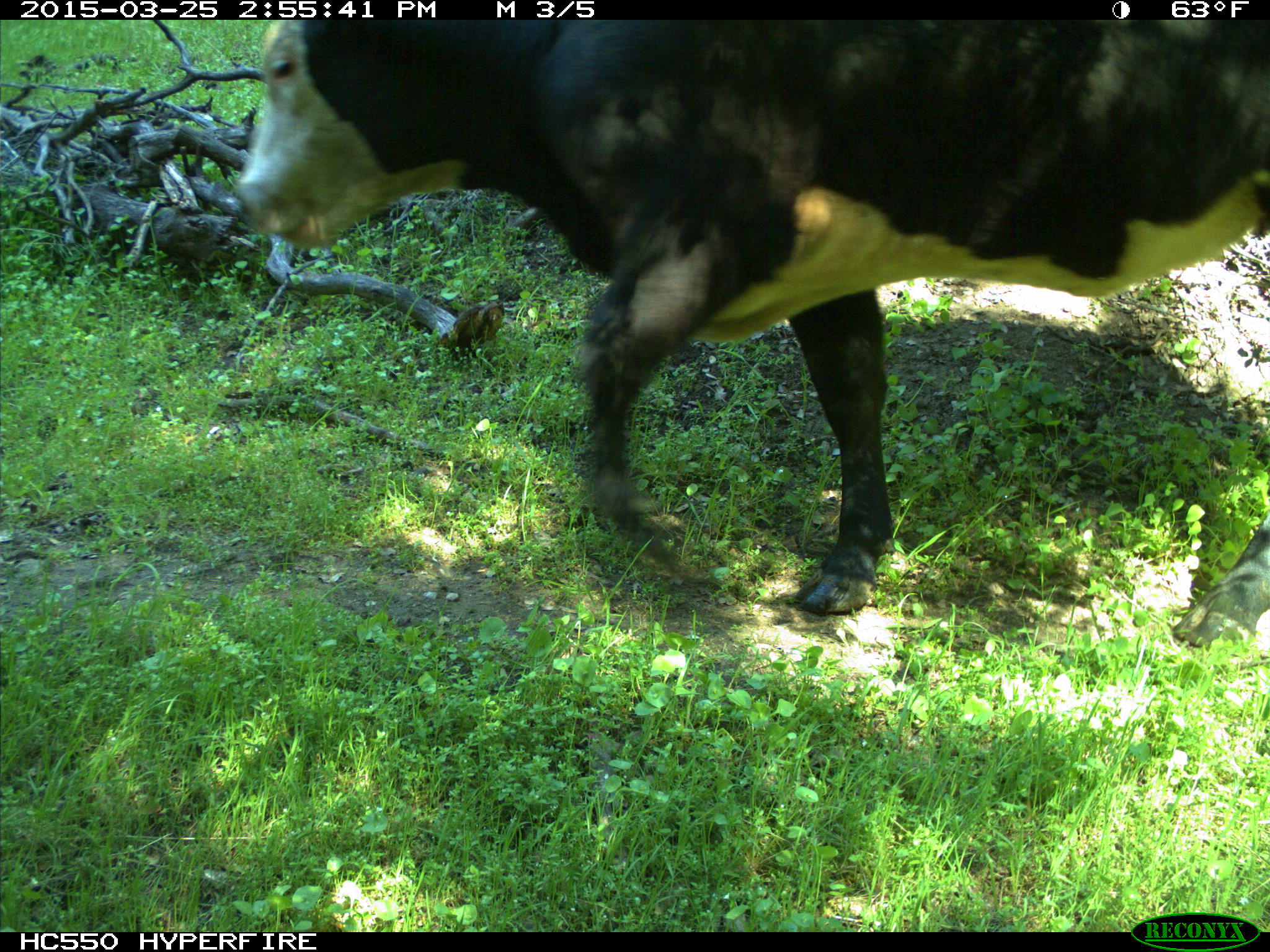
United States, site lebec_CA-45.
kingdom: Animalia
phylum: Chordata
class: Mammalia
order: Artiodactyla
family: Bovidae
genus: Bos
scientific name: Bos taurus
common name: domestic cow